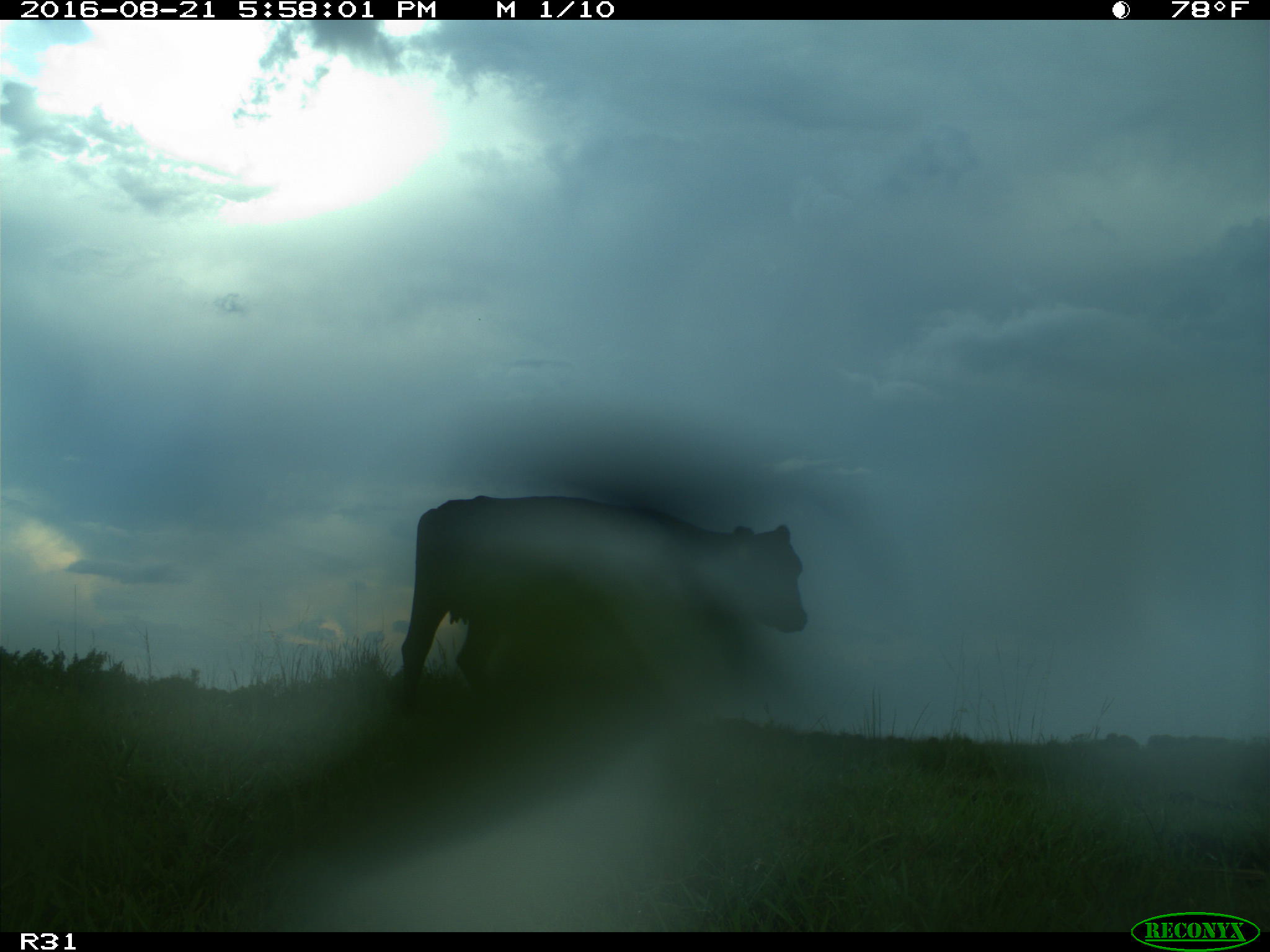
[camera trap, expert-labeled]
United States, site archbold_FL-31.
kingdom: Animalia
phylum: Chordata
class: Mammalia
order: Artiodactyla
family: Bovidae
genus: Bos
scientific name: Bos taurus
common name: domestic cow